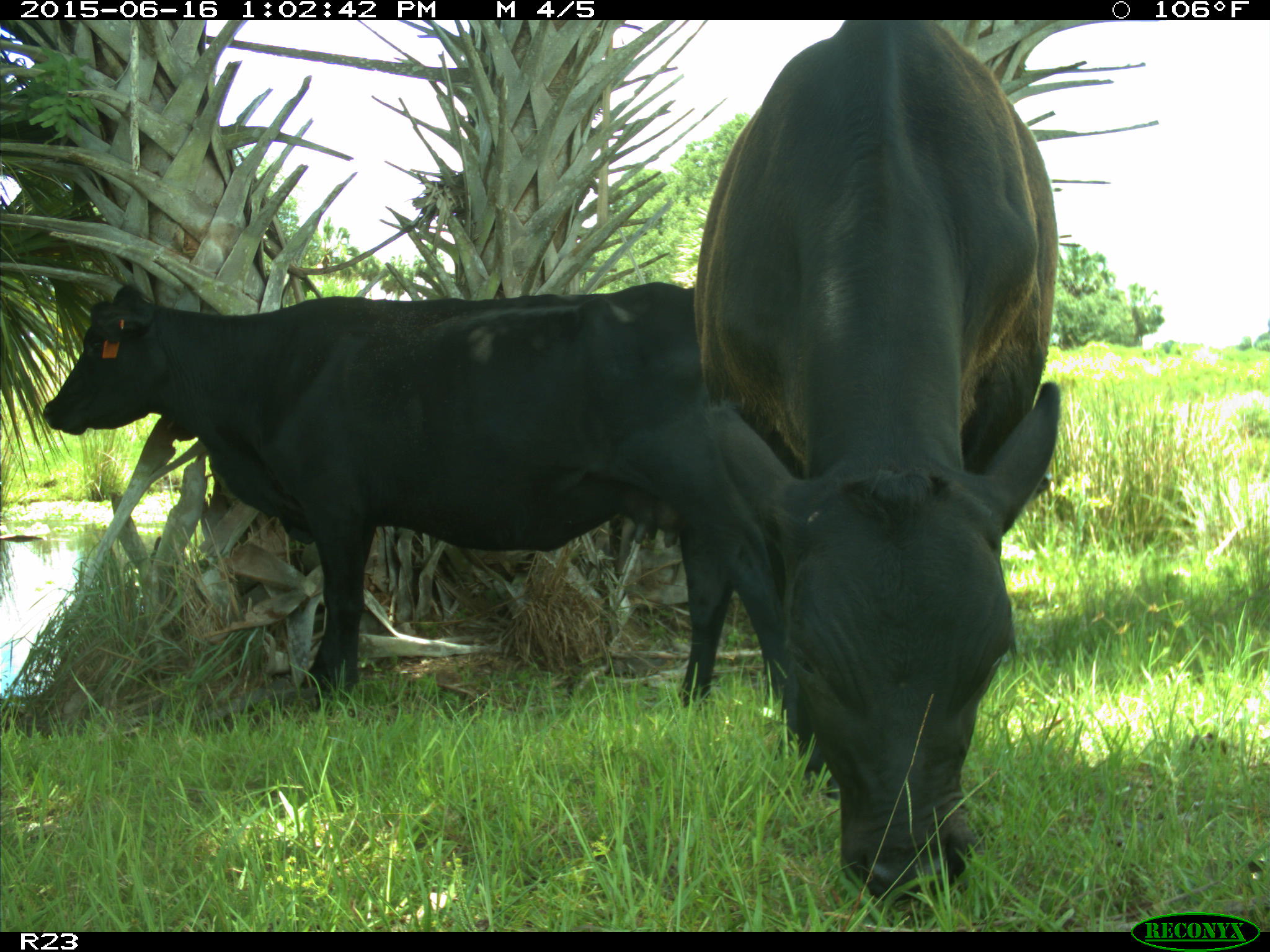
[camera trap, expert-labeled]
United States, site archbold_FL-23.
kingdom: Animalia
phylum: Chordata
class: Mammalia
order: Artiodactyla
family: Bovidae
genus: Bos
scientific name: Bos taurus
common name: domestic cow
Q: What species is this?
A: Bos taurus (domestic cow).